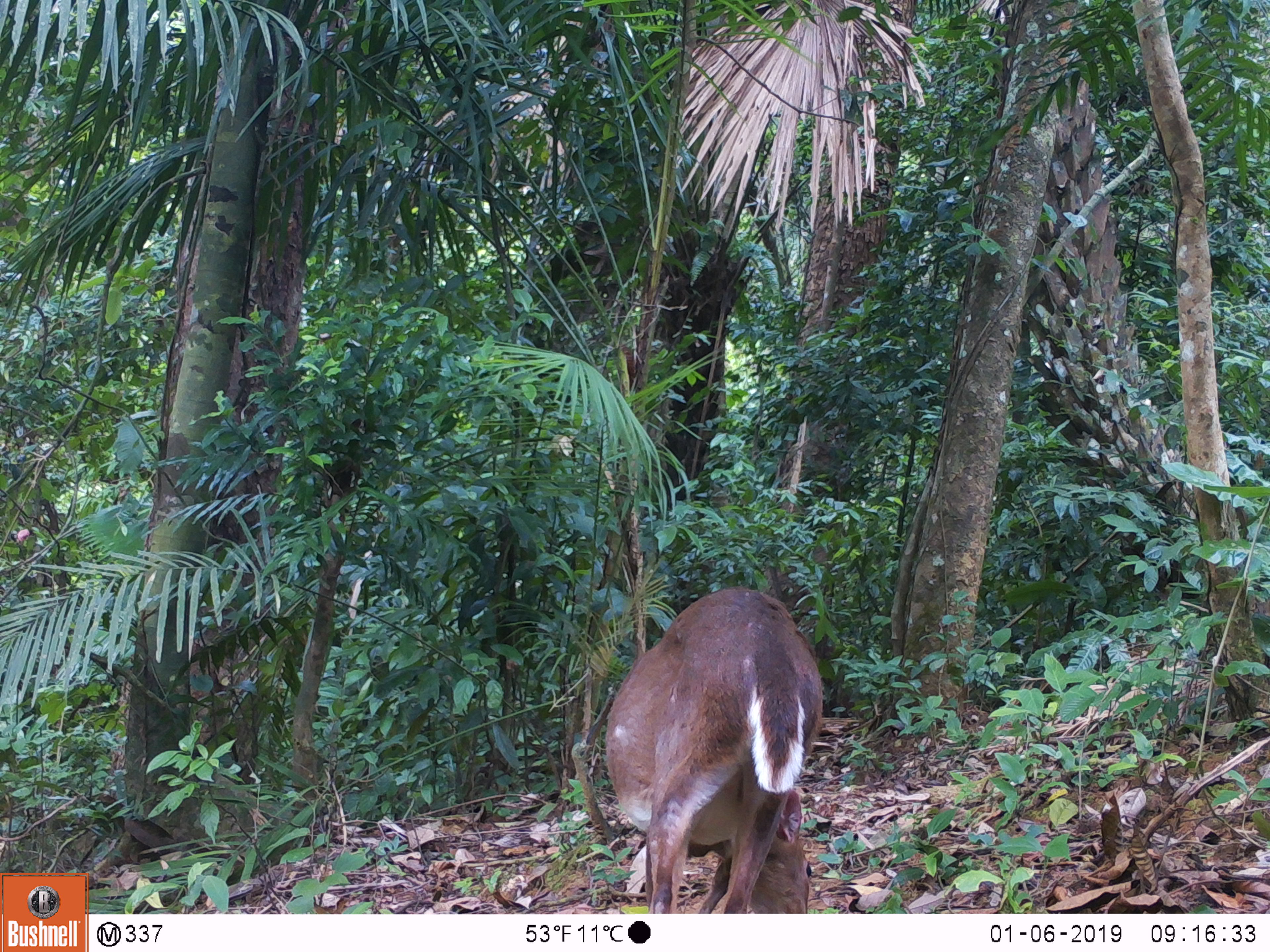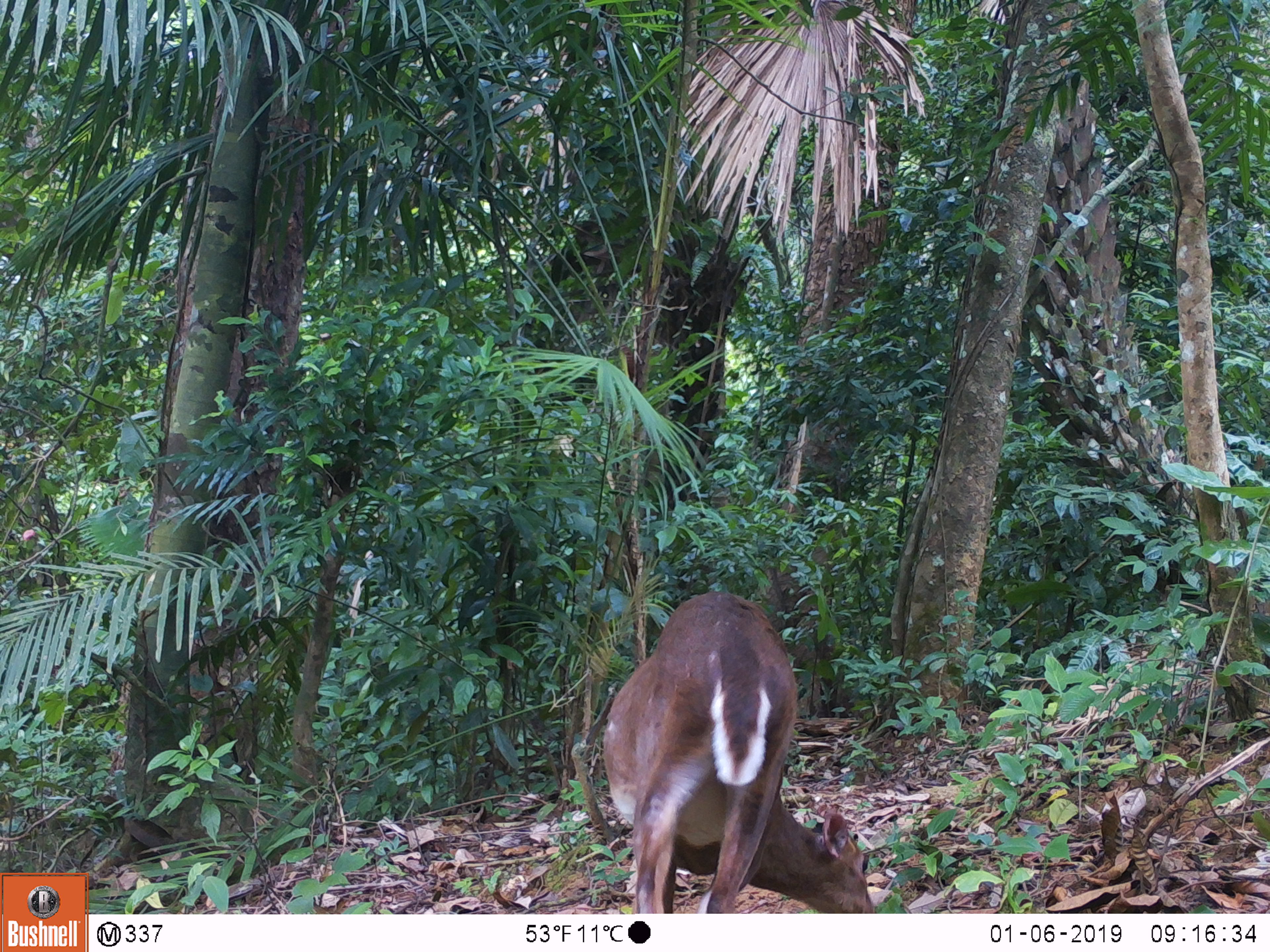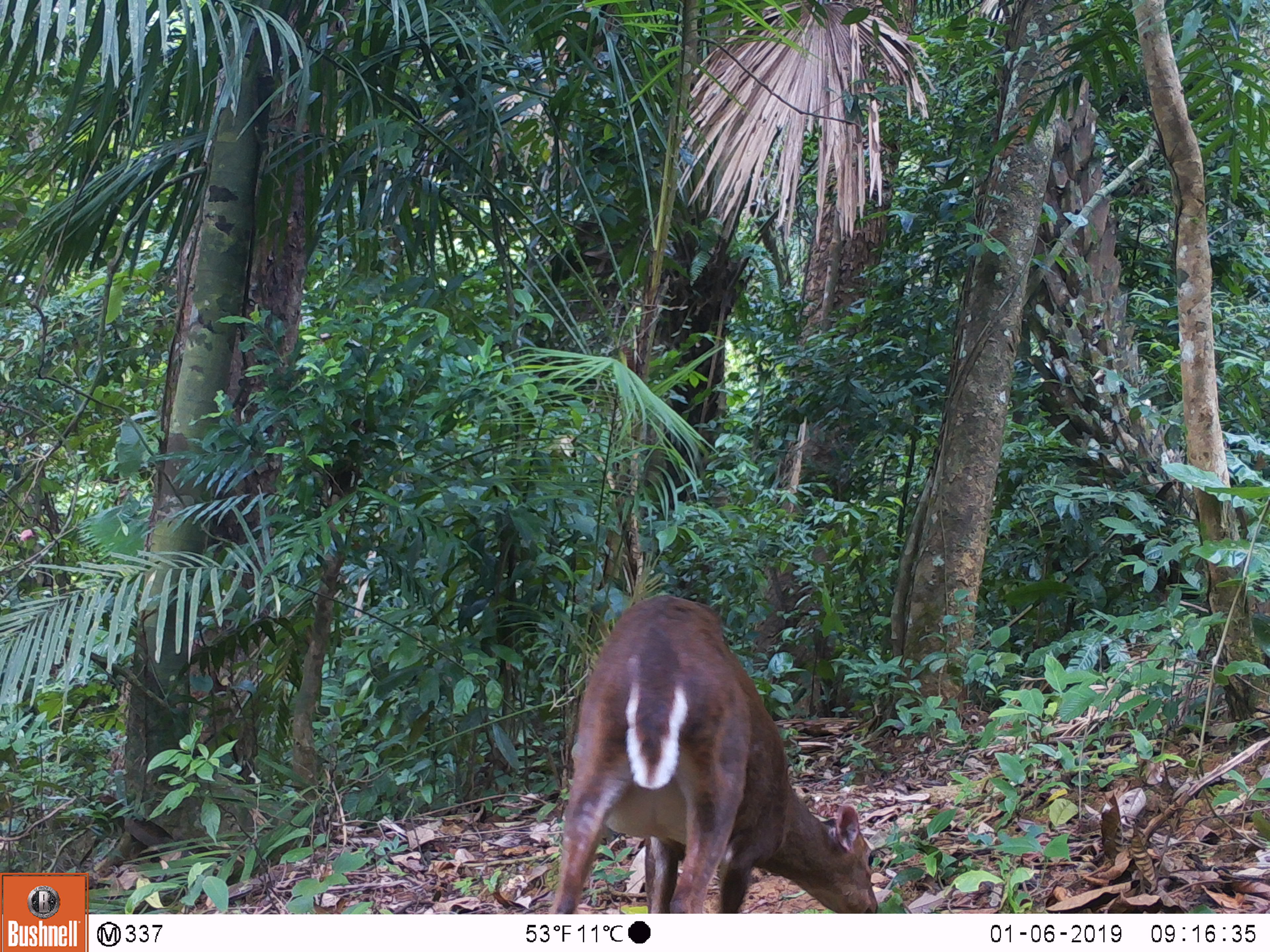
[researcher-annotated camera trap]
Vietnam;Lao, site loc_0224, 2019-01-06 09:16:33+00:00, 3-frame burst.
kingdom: Animalia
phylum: Chordata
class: Mammalia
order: Artiodactyla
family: Cervidae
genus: Muntiacus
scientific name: Muntiacus vuquangensis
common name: large-antlered muntjac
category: large antlered muntjac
Large antlered muntjac (large-antlered muntjac) (Muntiacus vuquangensis). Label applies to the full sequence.